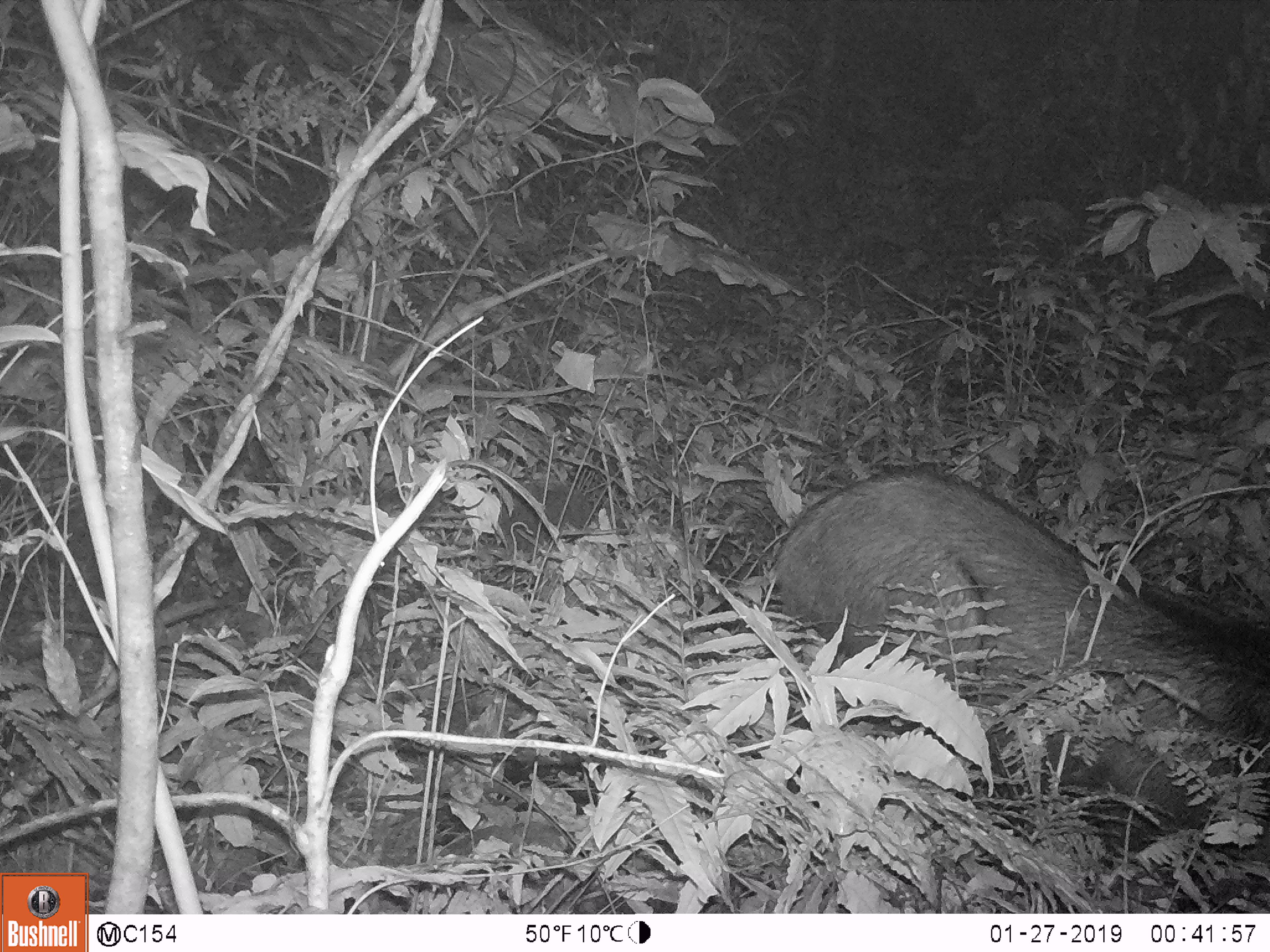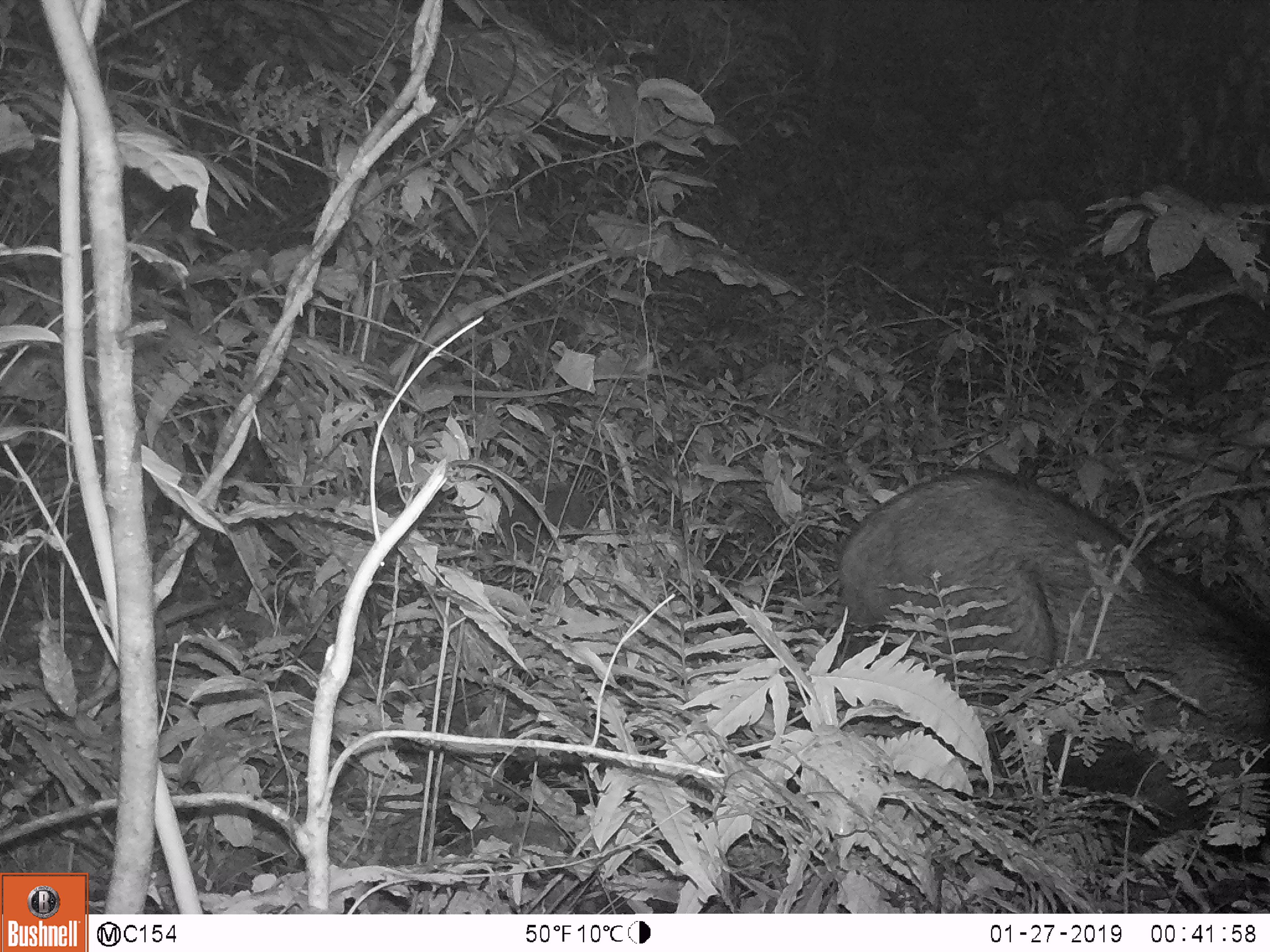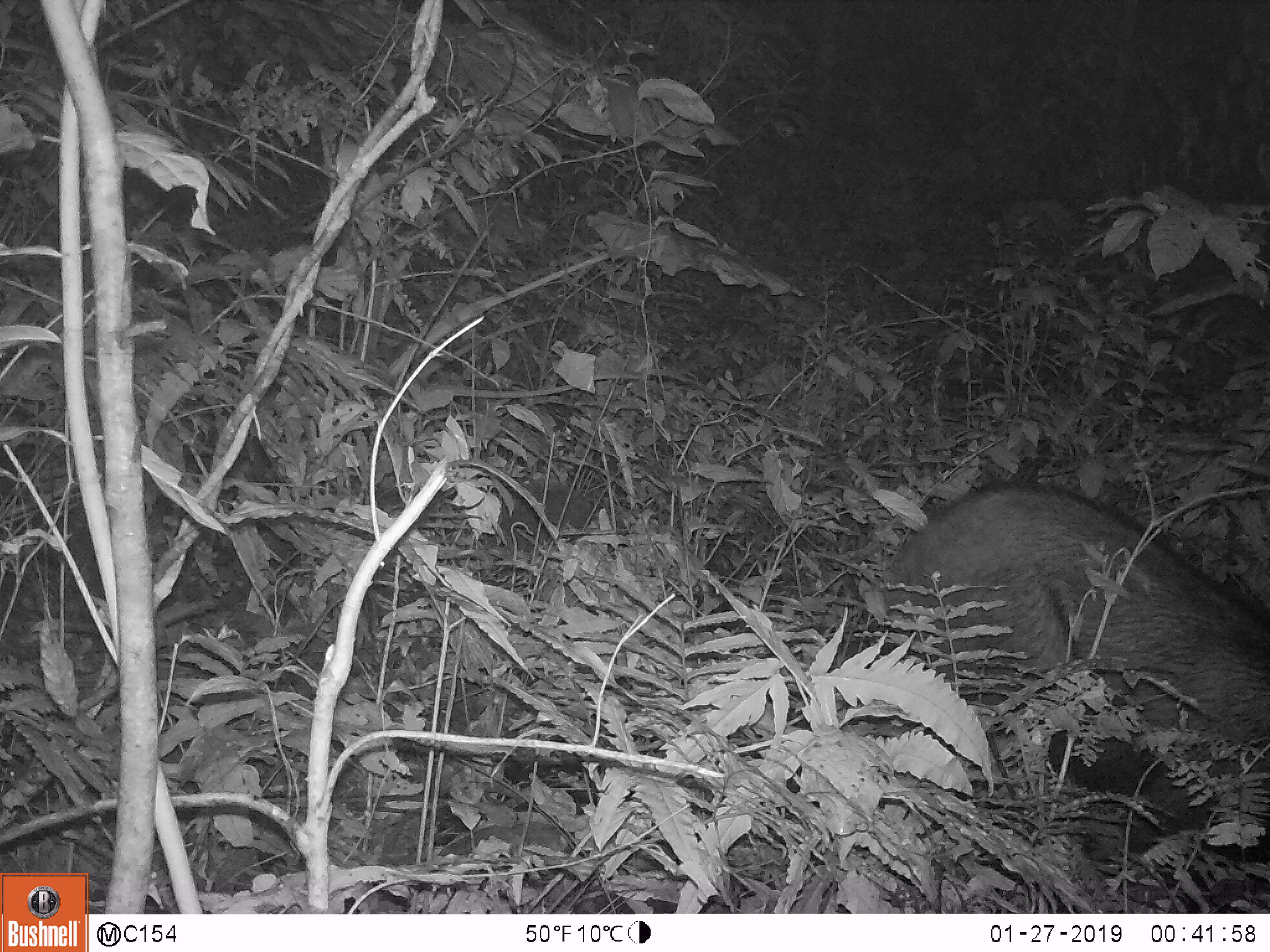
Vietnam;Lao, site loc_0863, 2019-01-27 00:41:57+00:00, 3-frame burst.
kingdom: Animalia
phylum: Chordata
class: Mammalia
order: Artiodactyla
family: Bovidae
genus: Capricornis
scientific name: Capricornis sumatraensis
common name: chinese serow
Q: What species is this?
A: Chinese serow (Capricornis sumatraensis).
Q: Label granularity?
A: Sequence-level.